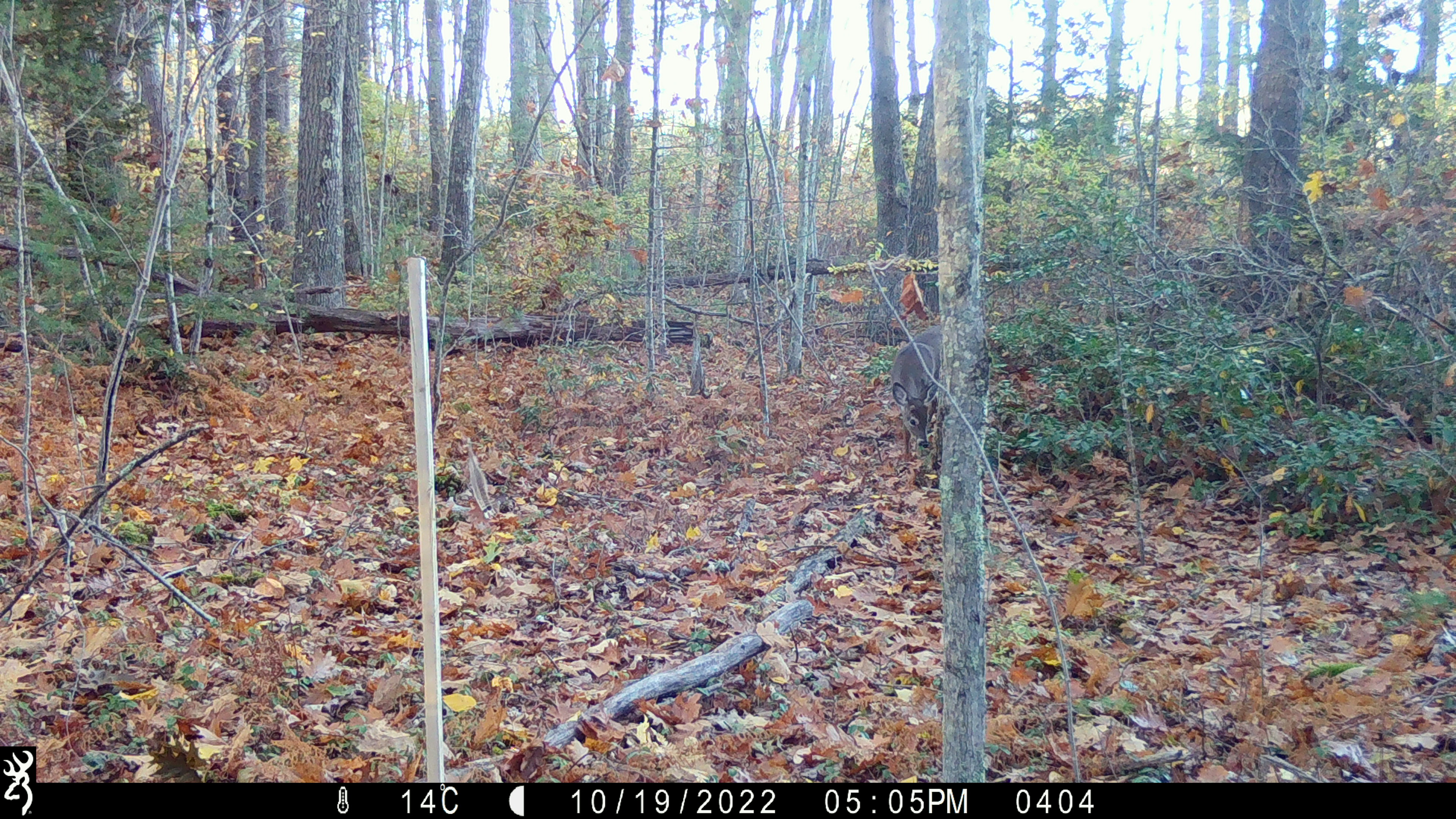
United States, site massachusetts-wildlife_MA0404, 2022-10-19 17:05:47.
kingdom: Animalia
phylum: Chordata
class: Mammalia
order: Artiodactyla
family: Cervidae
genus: Odocoileus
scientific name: Odocoileus virginianus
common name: white-tailed deer